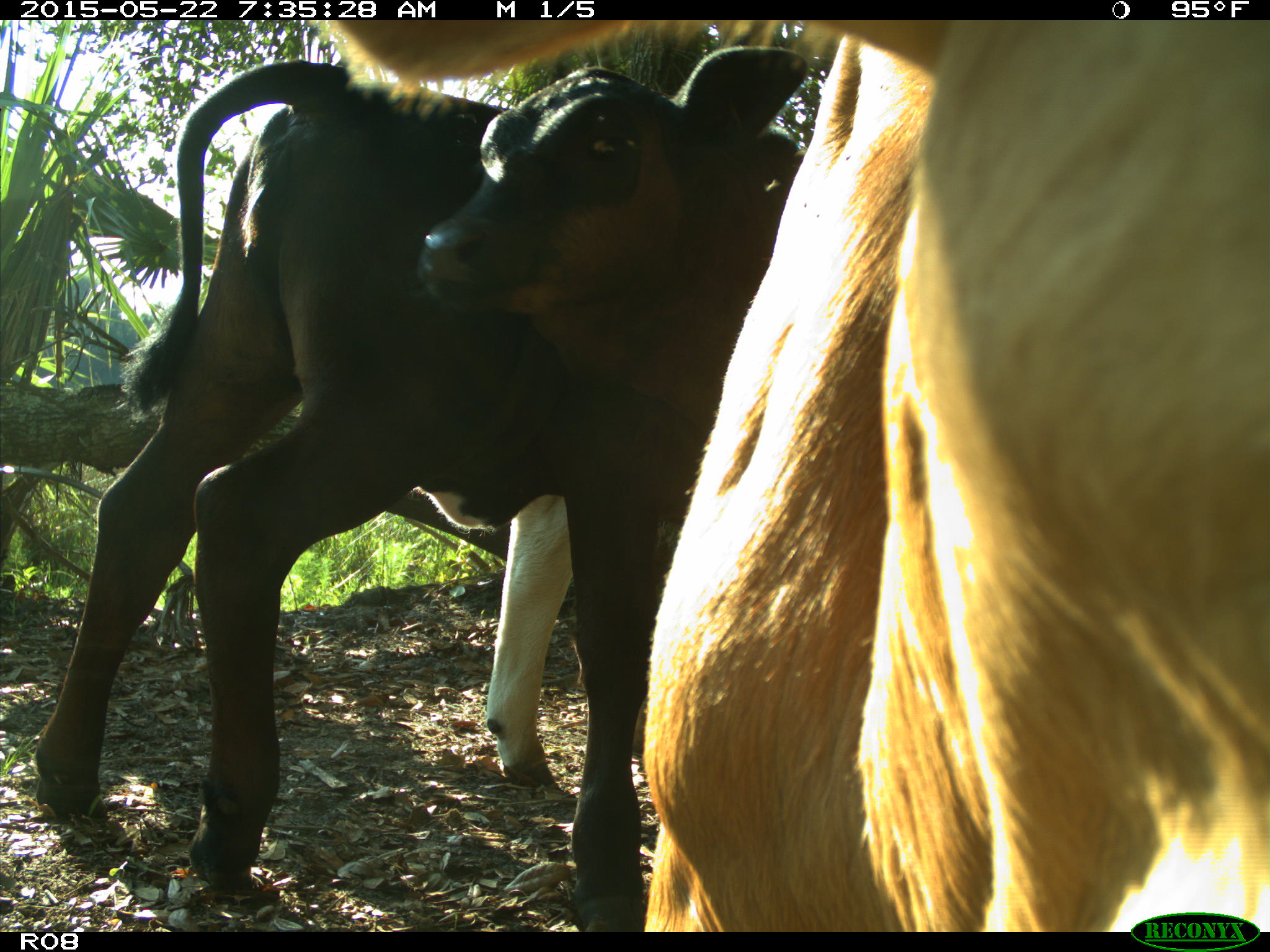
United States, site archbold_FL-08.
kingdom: Animalia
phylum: Chordata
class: Mammalia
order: Artiodactyla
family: Bovidae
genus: Bos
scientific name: Bos taurus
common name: domestic cow